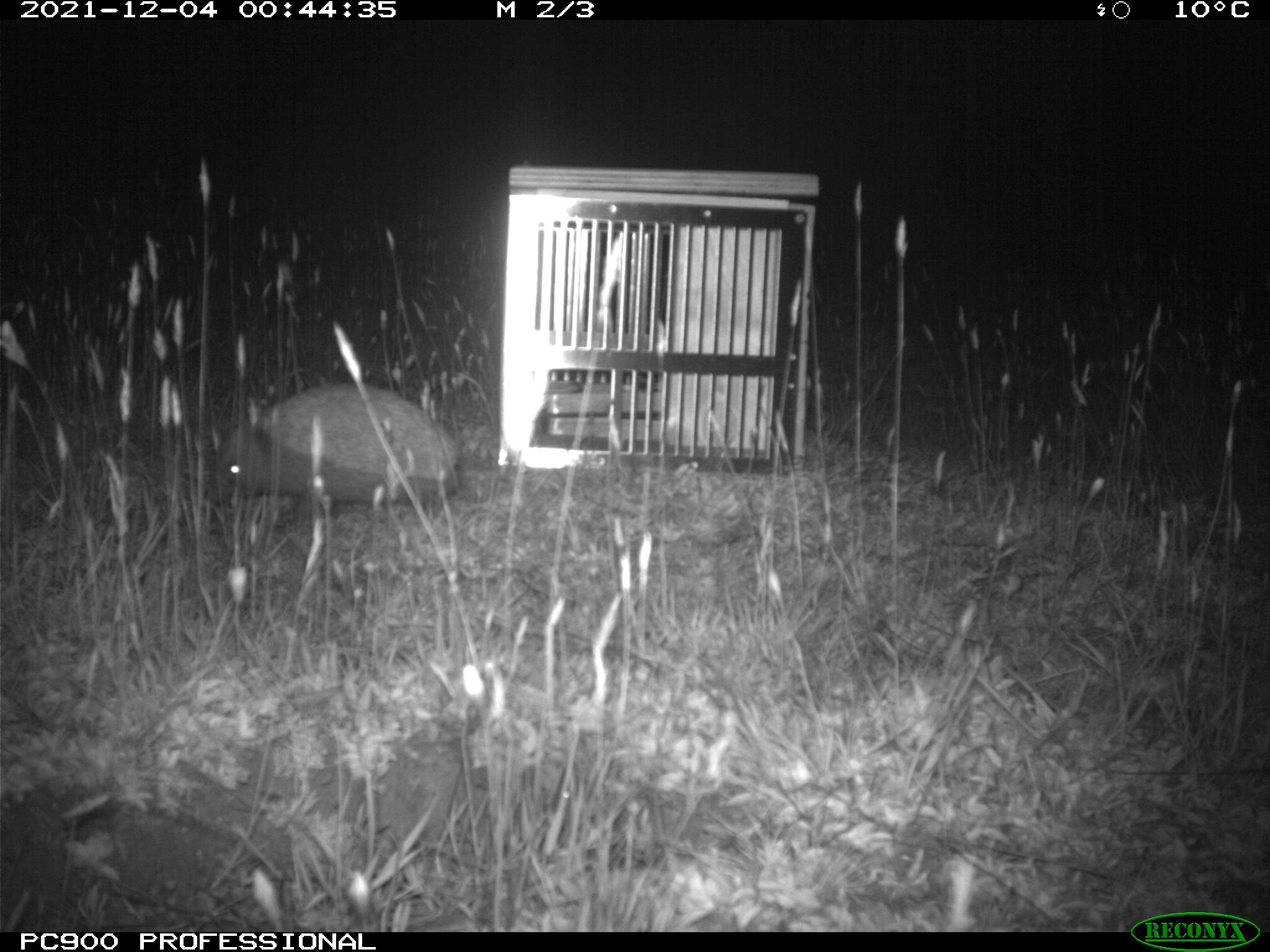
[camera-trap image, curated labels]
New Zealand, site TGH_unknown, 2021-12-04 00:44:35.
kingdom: Animalia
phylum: Chordata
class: Mammalia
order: Eulipotyphla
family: Erinaceidae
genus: Erinaceus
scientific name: Erinaceus europaeus europaeus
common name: european hedgehog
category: hedgehog